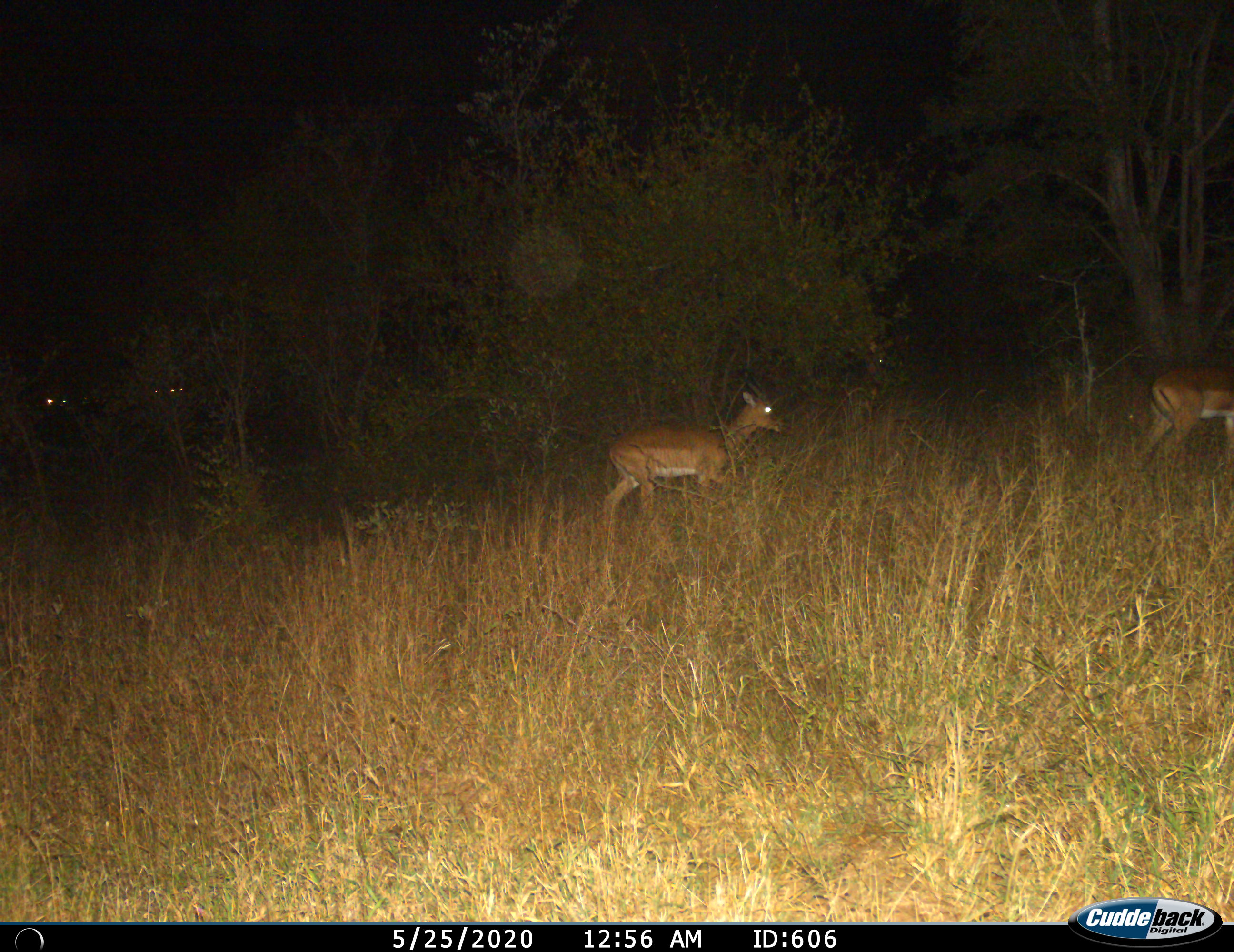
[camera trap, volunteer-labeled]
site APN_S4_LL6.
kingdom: Animalia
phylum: Chordata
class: Mammalia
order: Artiodactyla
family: Bovidae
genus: Aepyceros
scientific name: Aepyceros melampus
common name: impala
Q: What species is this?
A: Impala (Aepyceros melampus).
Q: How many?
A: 2.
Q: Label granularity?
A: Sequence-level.